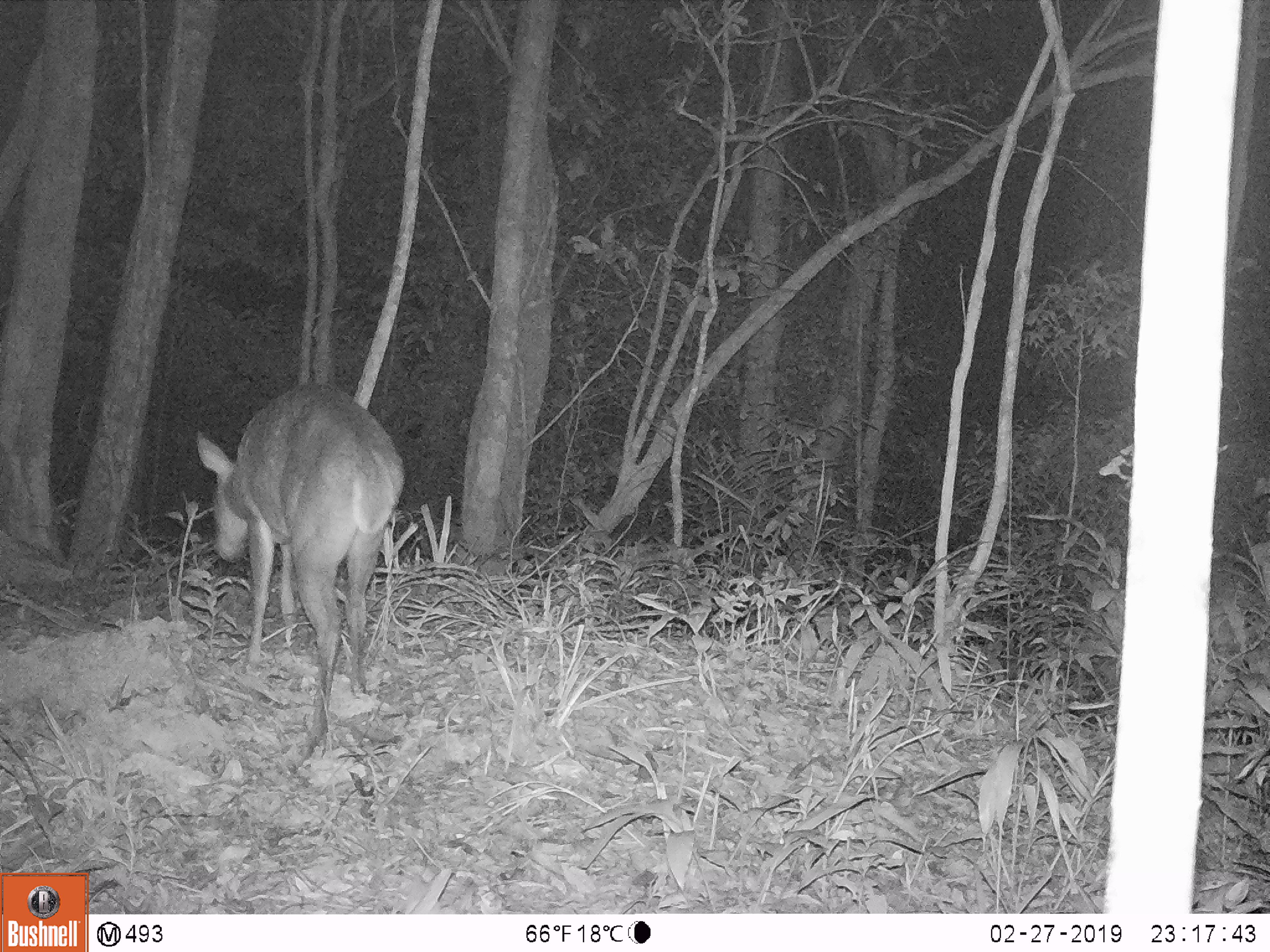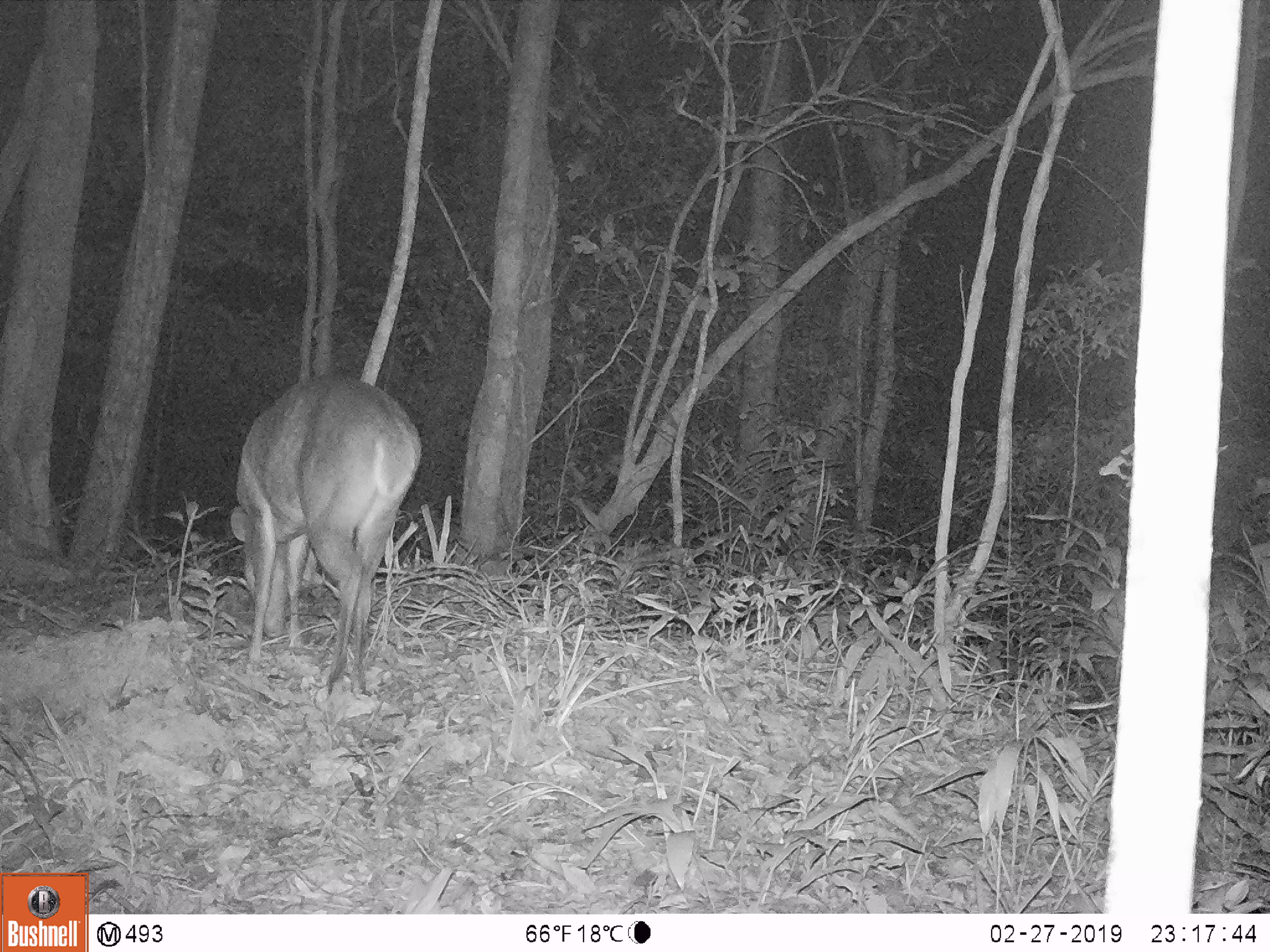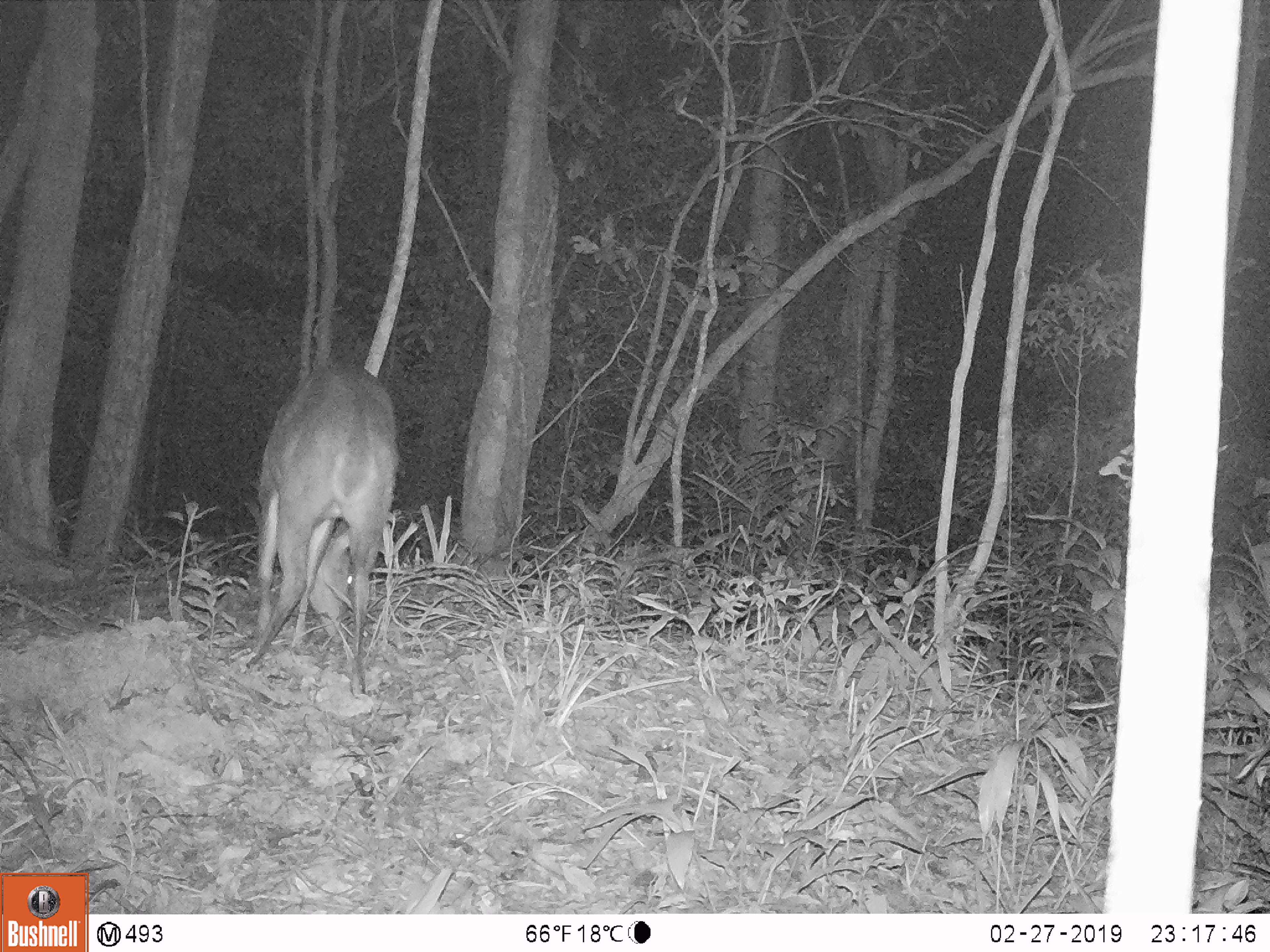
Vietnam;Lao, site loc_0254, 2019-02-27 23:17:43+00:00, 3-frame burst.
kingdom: Animalia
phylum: Chordata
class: Mammalia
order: Artiodactyla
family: Cervidae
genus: Muntiacus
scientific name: Muntiacus vuquangensis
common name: large-antlered muntjac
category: large antlered muntjac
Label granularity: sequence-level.